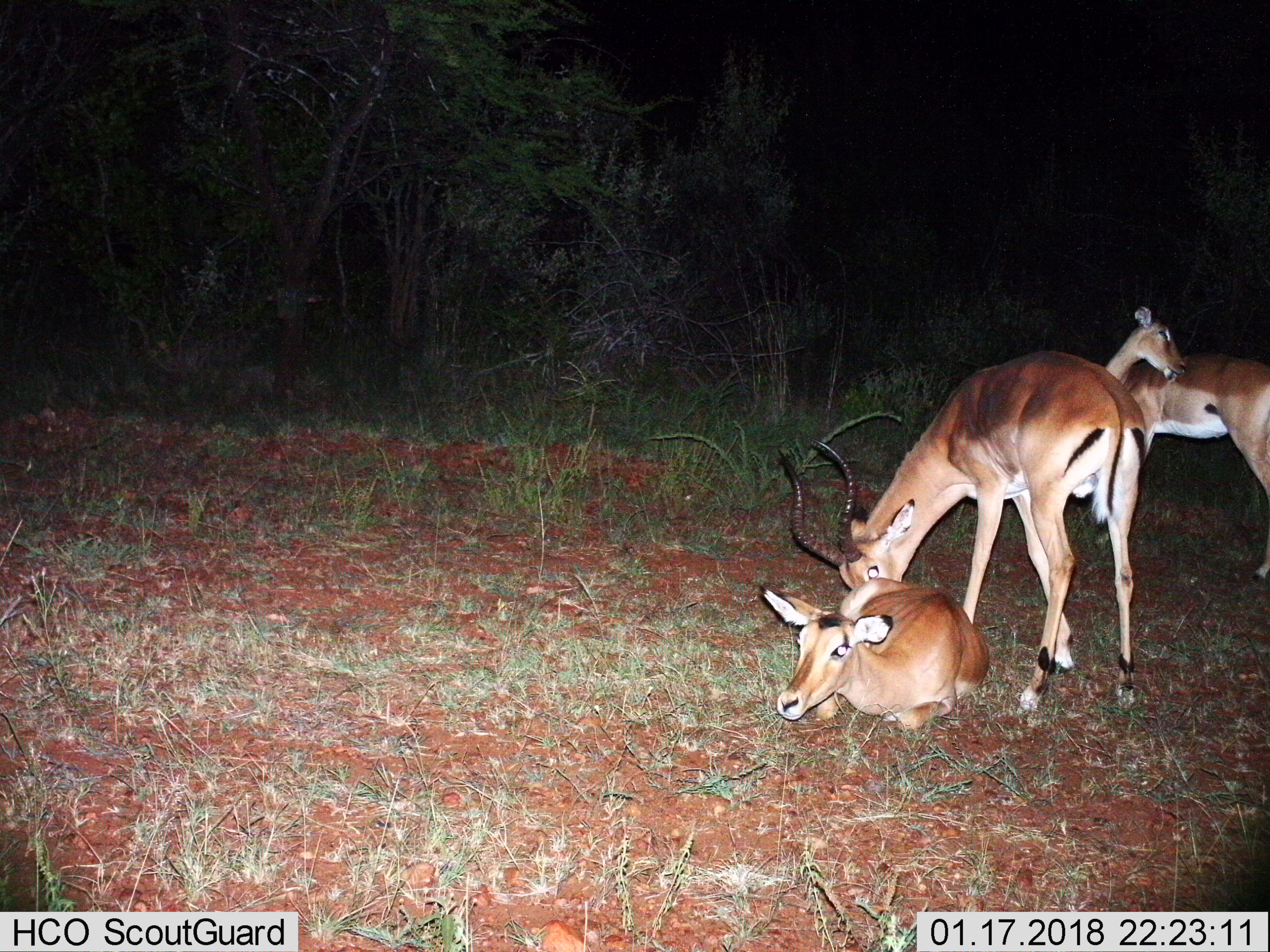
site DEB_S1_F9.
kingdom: Animalia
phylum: Chordata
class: Mammalia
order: Artiodactyla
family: Bovidae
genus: Aepyceros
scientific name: Aepyceros melampus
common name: impala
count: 3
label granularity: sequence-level